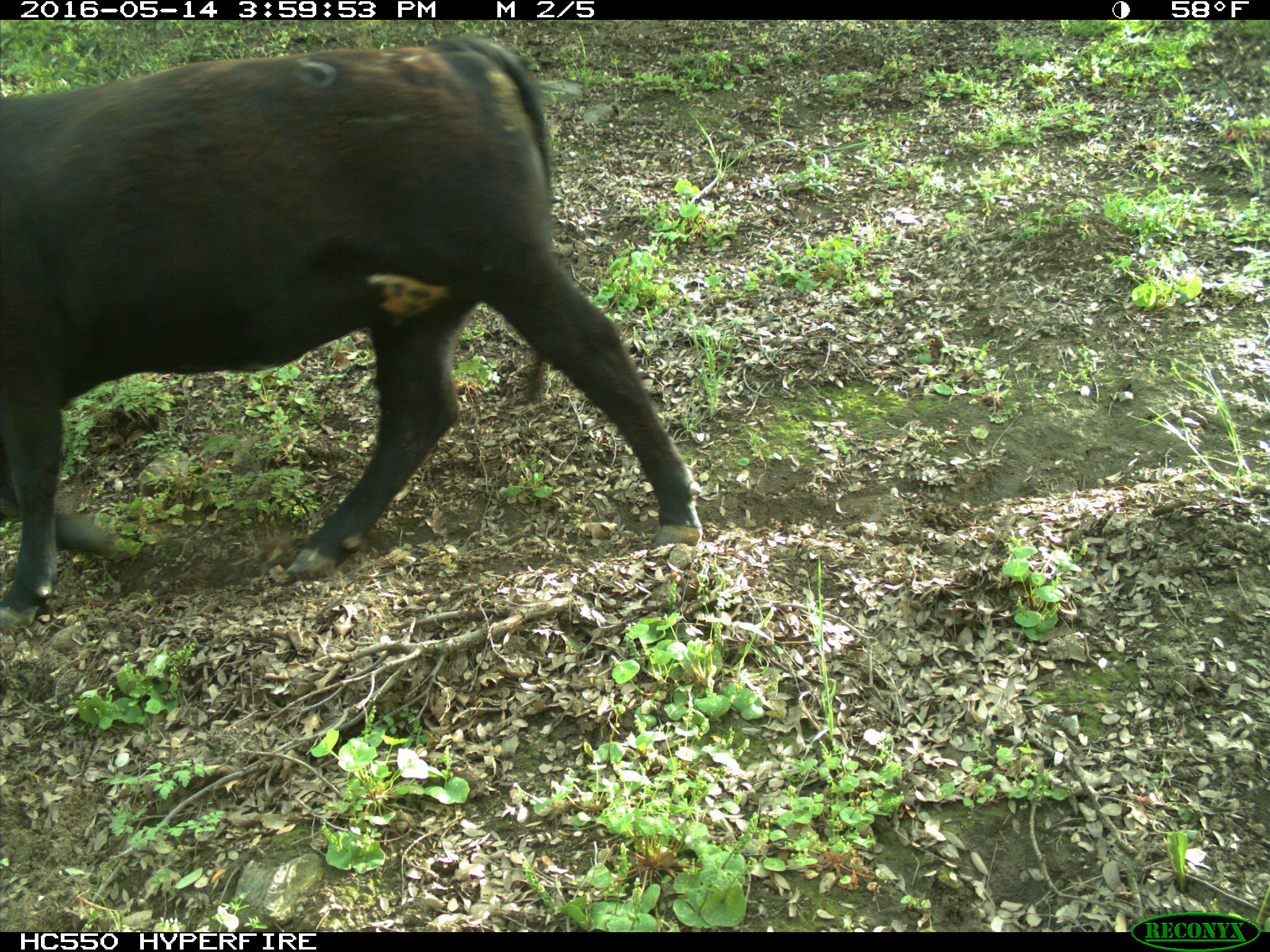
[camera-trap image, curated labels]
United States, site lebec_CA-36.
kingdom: Animalia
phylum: Chordata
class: Mammalia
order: Artiodactyla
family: Bovidae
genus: Bos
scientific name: Bos taurus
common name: domestic cow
Bos taurus (domestic cow).